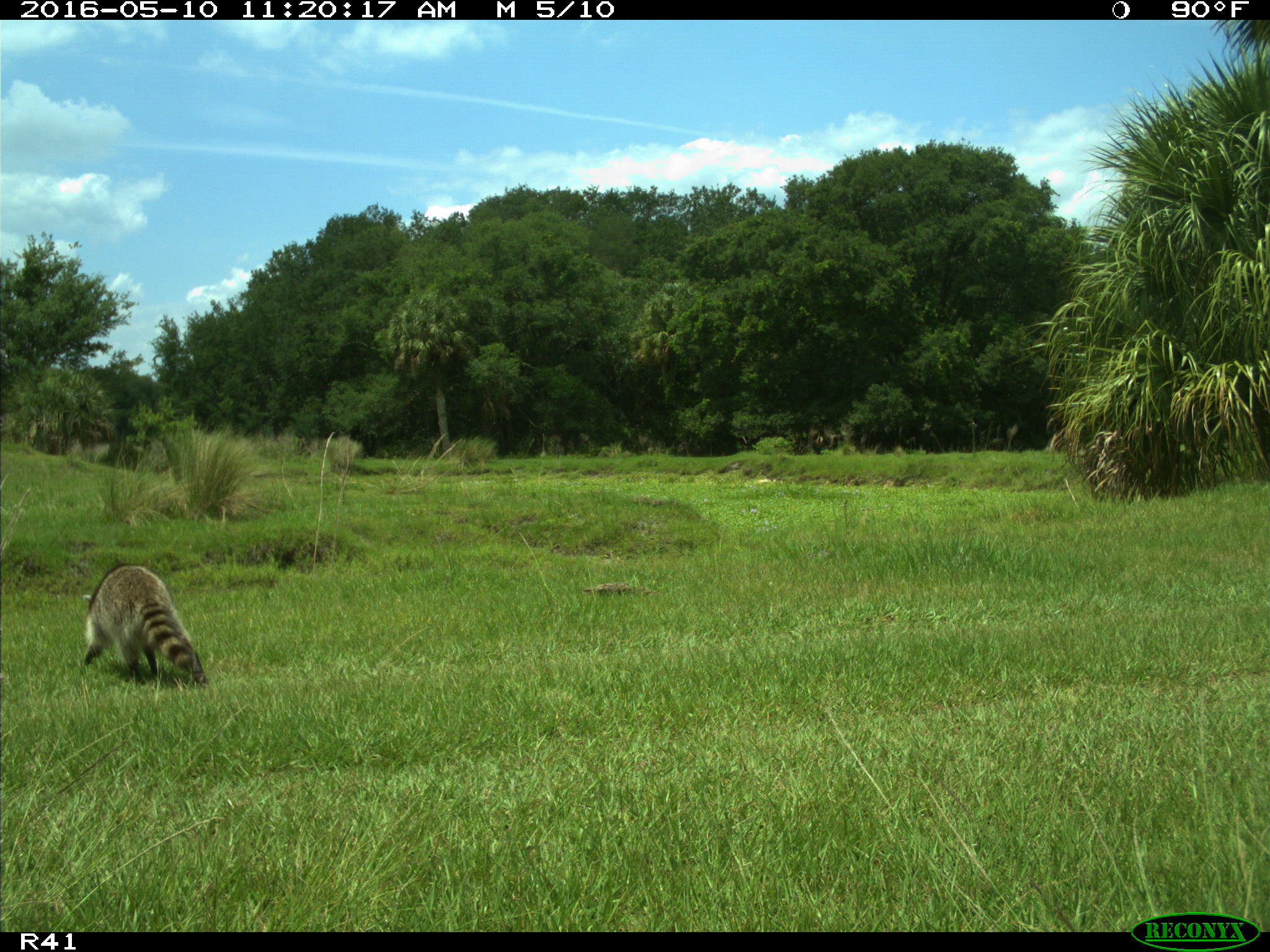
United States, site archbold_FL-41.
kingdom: Animalia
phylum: Chordata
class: Mammalia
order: Carnivora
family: Procyonidae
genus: Procyon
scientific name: Procyon lotor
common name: common raccoon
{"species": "Procyon lotor (common raccoon)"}